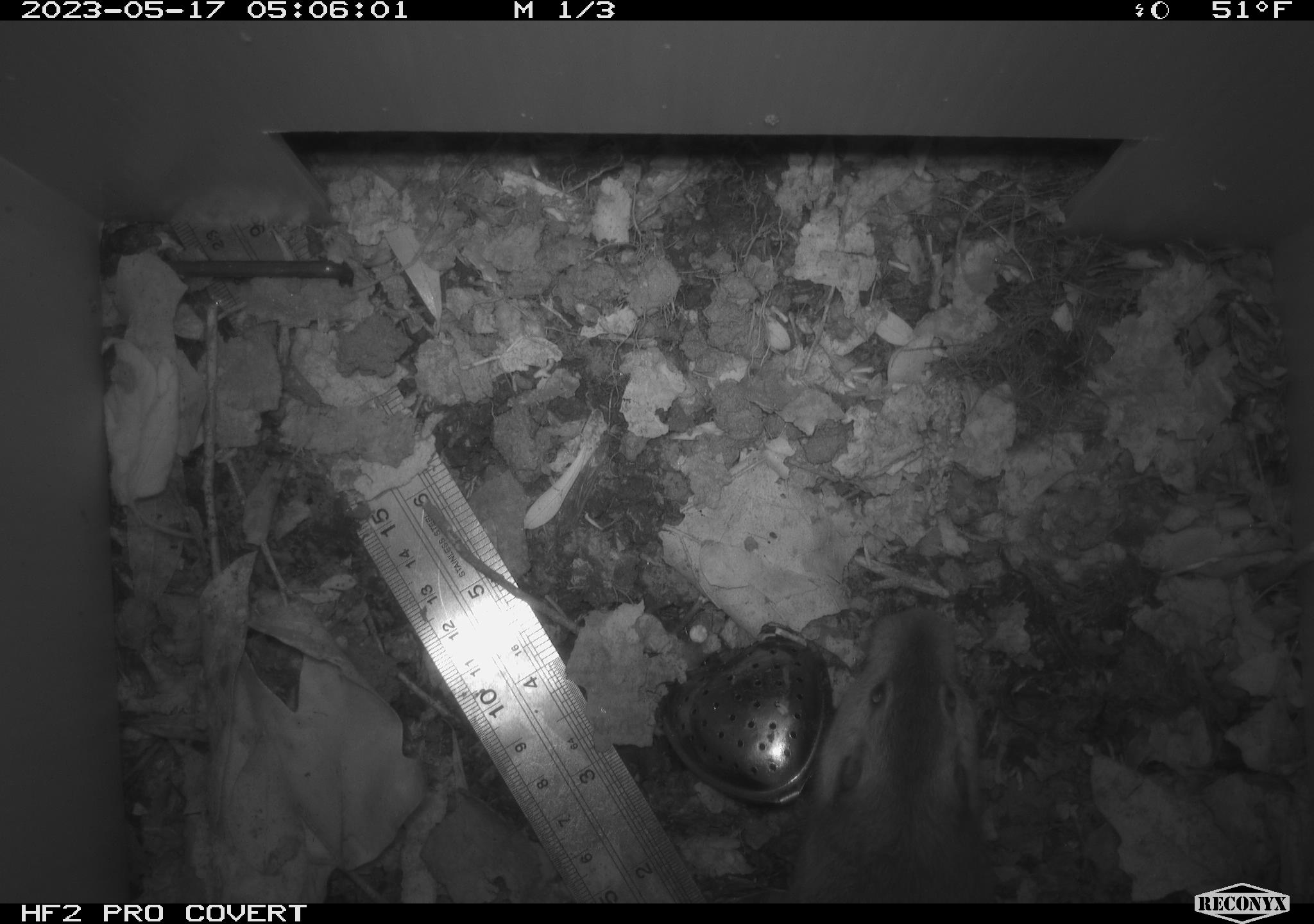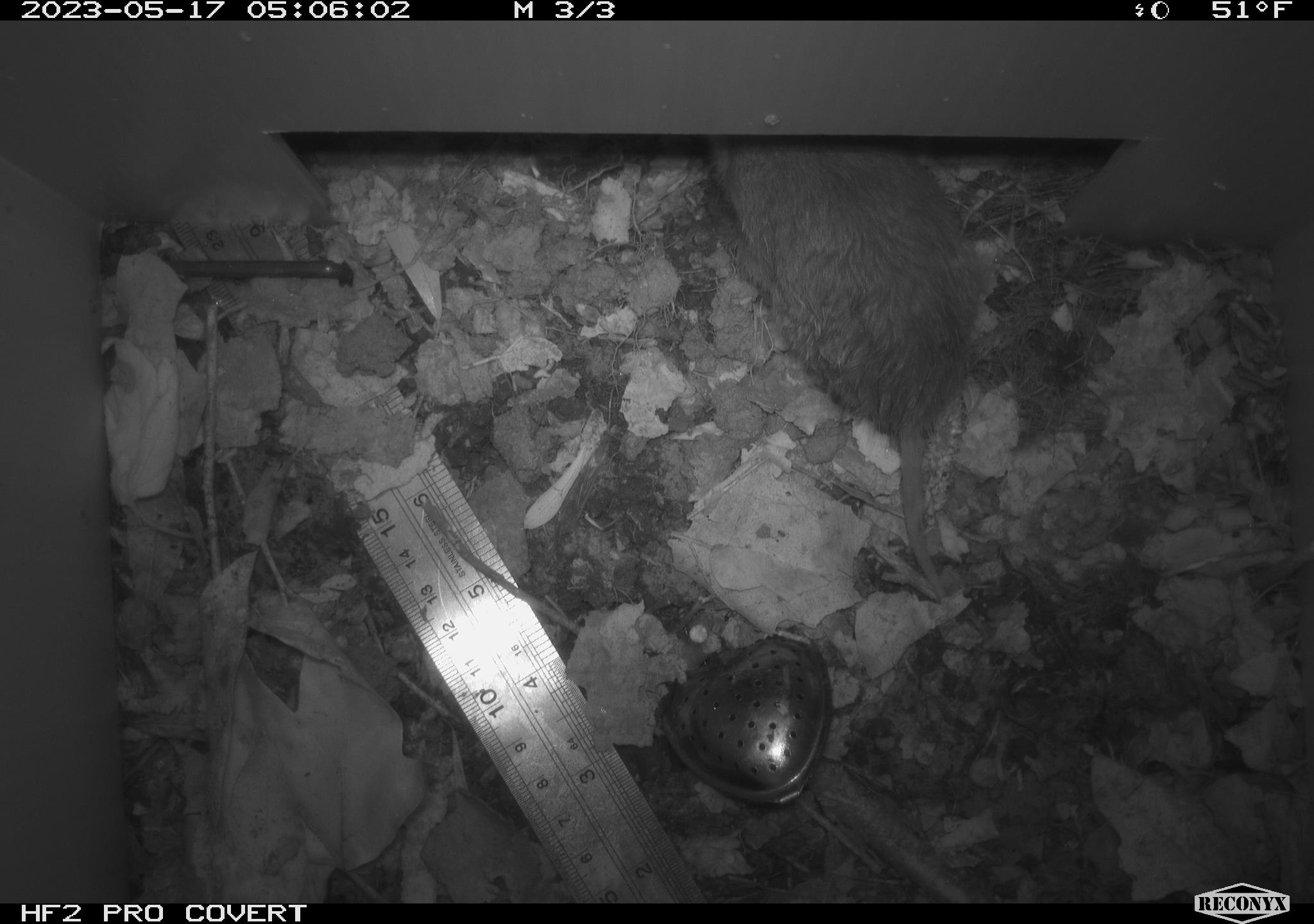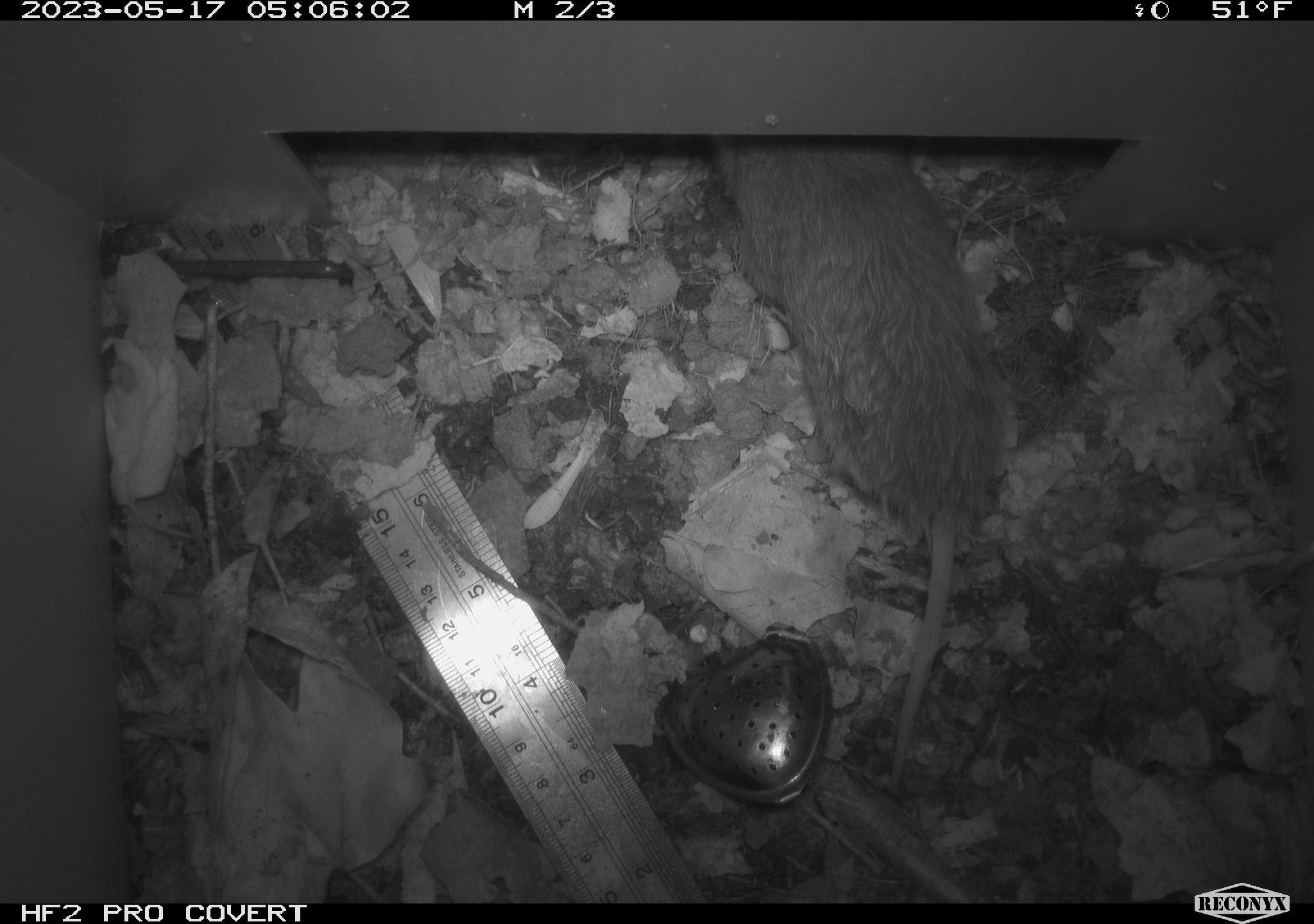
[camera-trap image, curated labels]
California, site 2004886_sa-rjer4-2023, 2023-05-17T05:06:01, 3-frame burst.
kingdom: Animalia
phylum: Chordata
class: Mammalia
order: Rodentia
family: Cricetidae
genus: Microtus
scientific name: Microtus californicus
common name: california vole